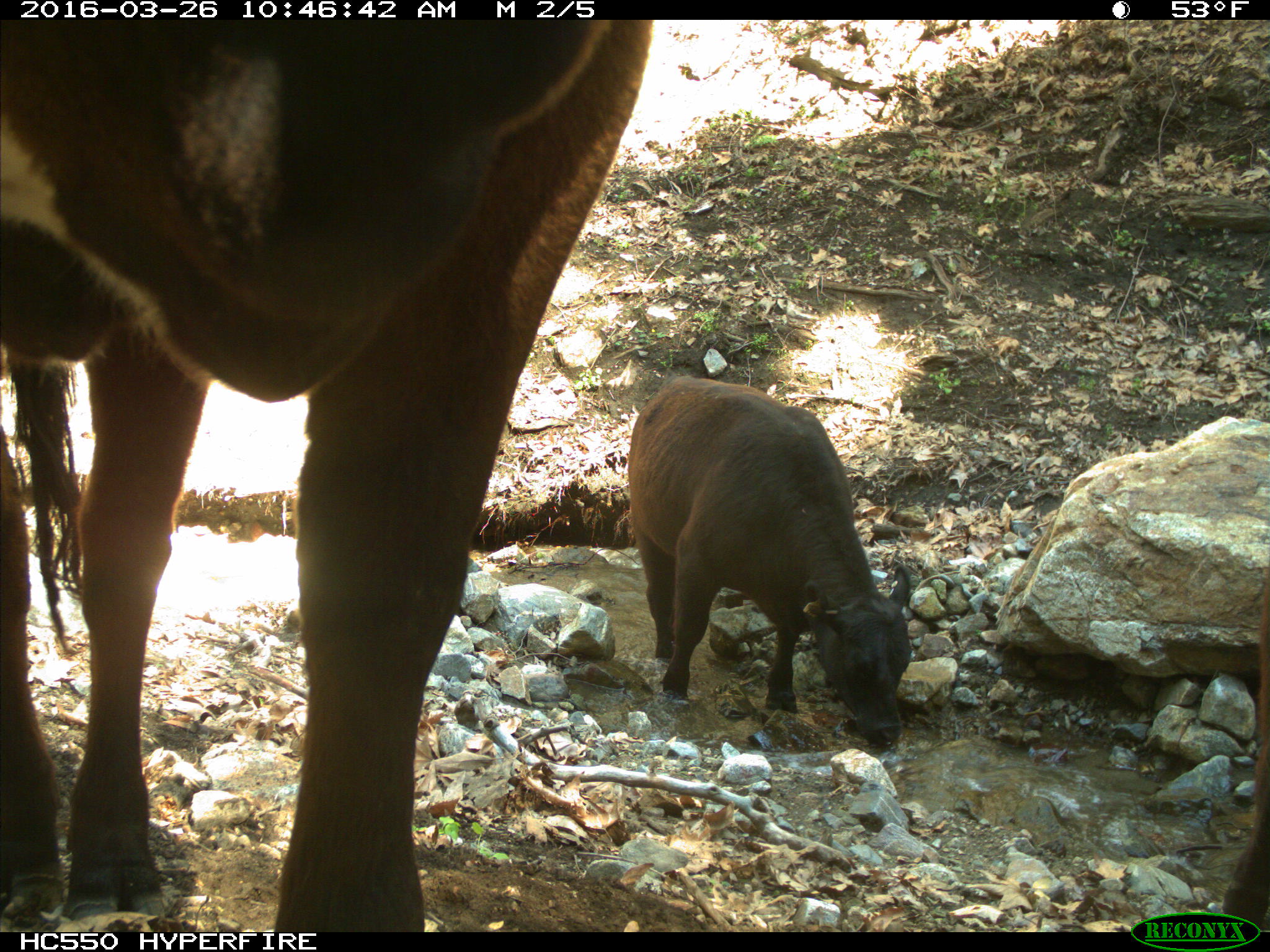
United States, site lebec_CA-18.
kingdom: Animalia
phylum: Chordata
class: Mammalia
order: Artiodactyla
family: Bovidae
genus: Bos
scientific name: Bos taurus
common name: domestic cow